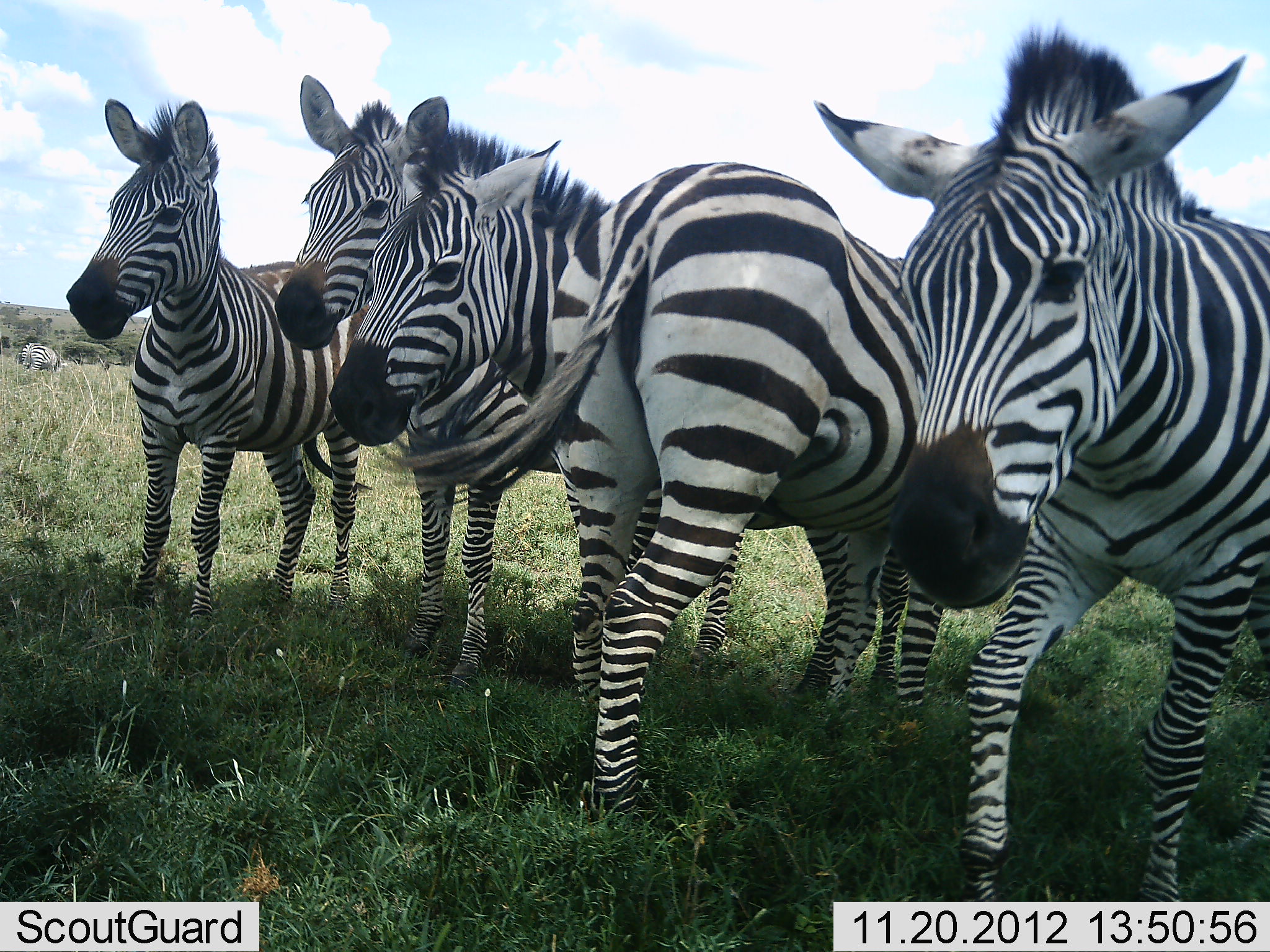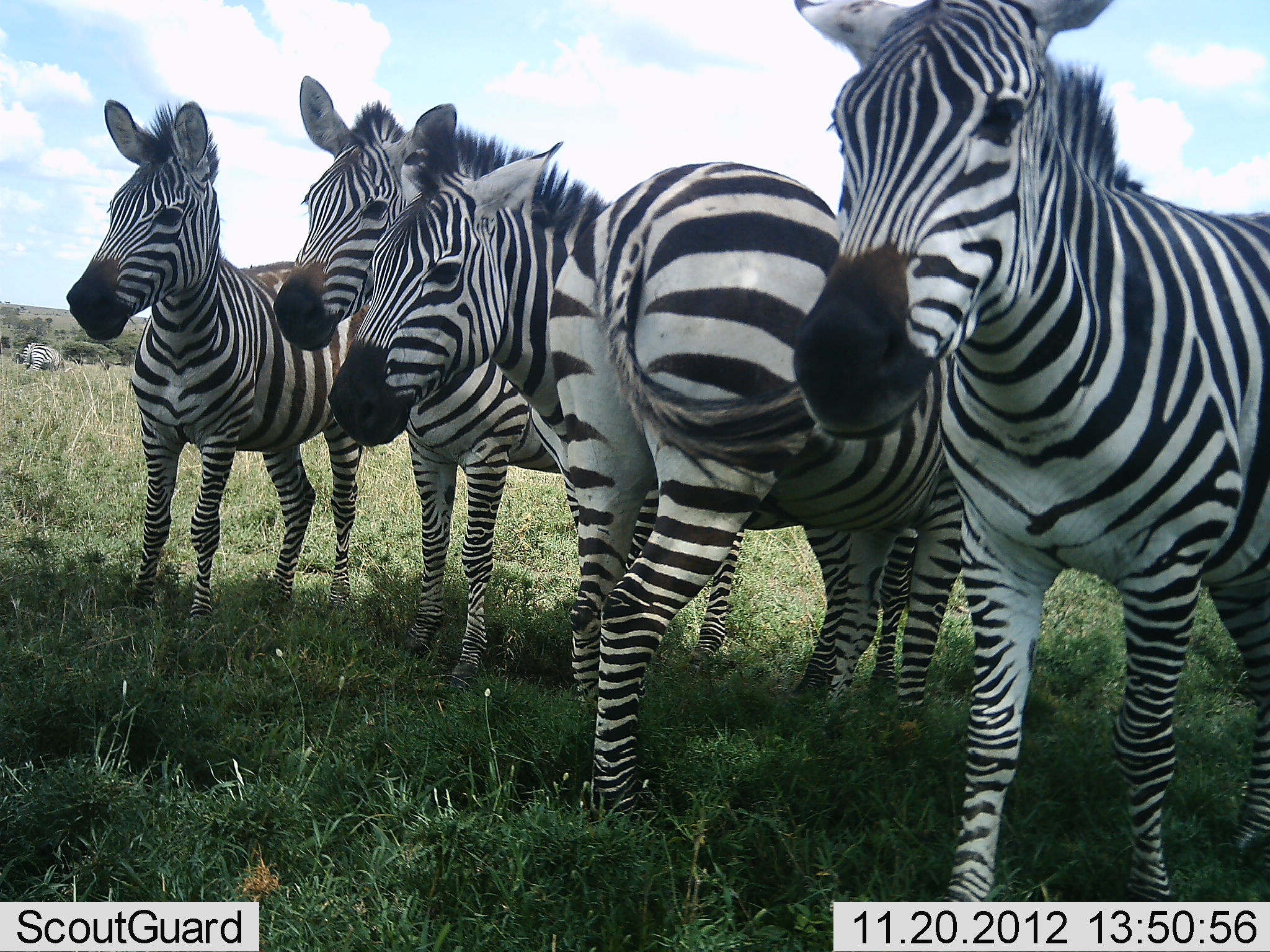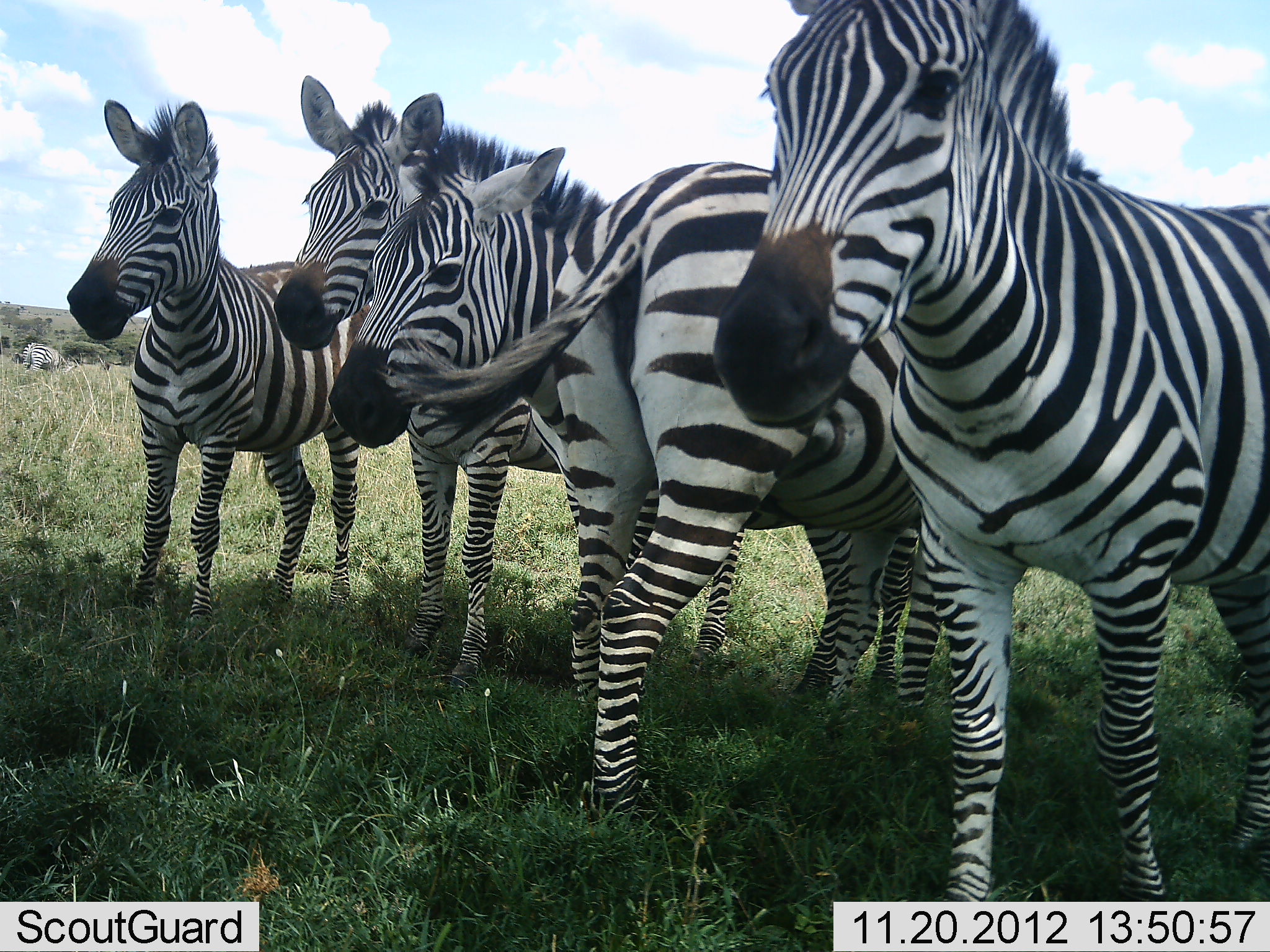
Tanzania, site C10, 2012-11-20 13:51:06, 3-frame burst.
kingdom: Animalia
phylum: Chordata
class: Mammalia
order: Perissodactyla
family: Equidae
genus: Equus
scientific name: Equus quagga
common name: plains zebra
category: zebra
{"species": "zebra (plains zebra) (Equus quagga)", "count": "6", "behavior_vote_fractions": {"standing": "90%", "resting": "20%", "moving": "20%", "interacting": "10%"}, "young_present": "10%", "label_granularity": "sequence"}